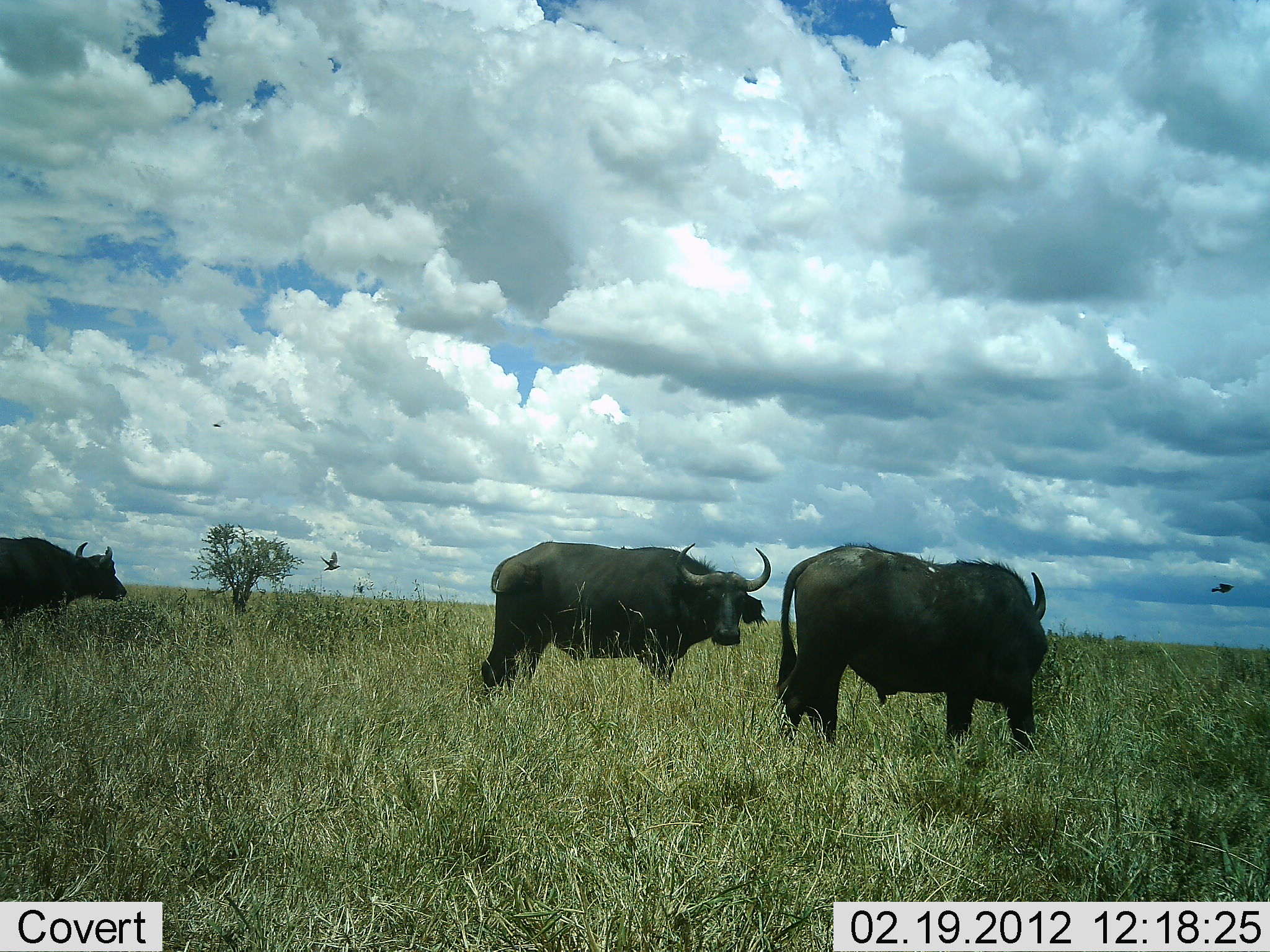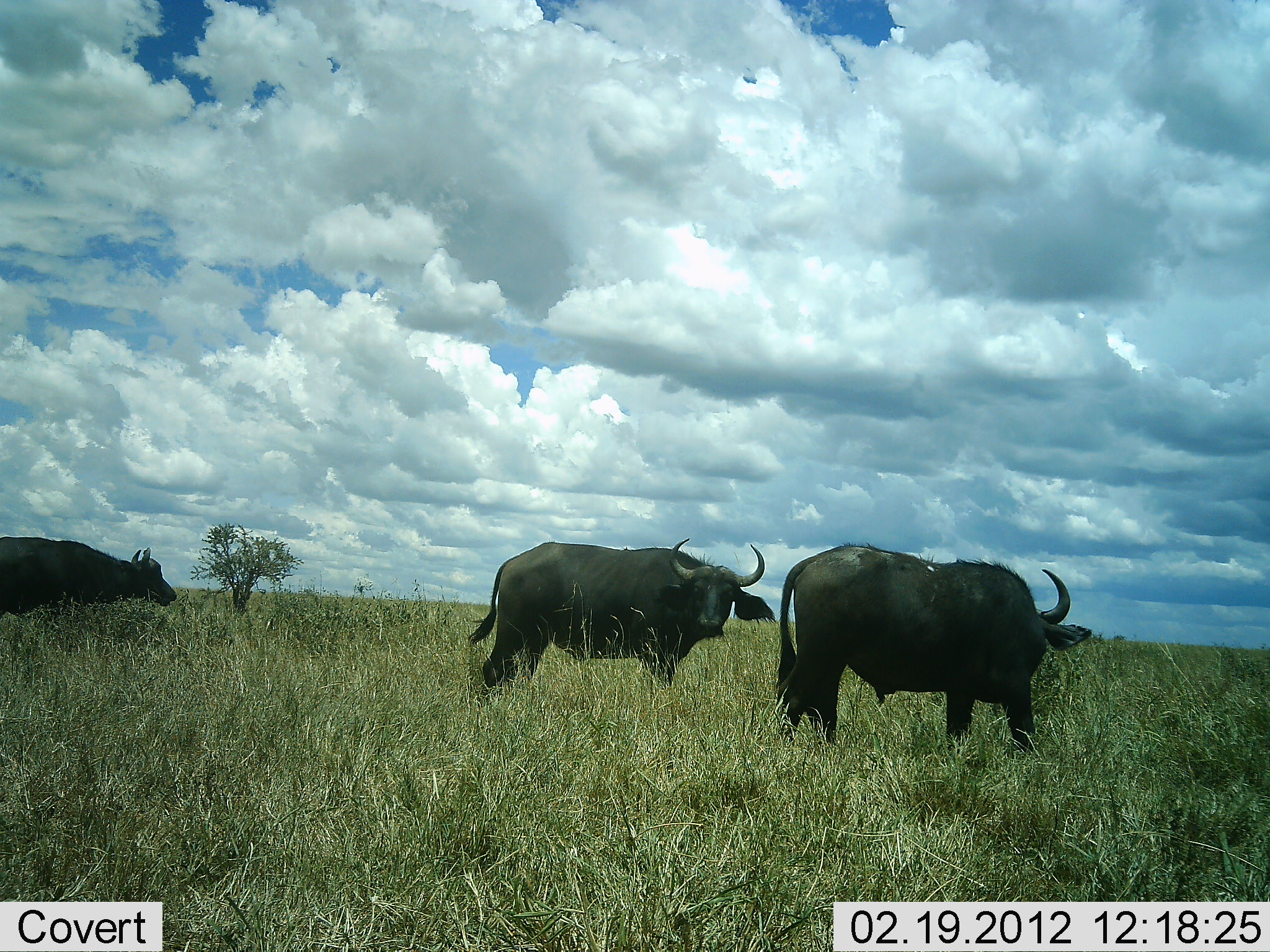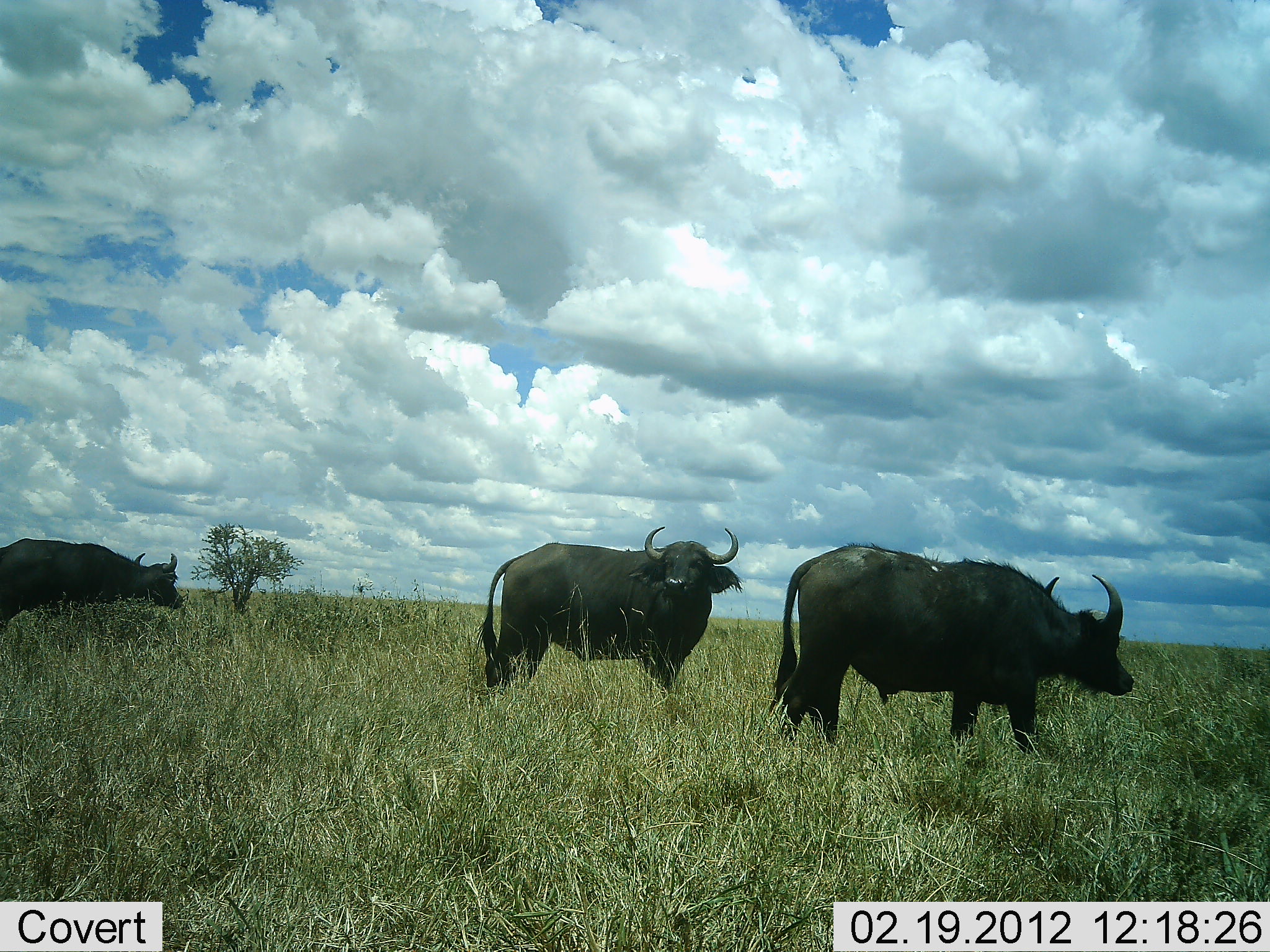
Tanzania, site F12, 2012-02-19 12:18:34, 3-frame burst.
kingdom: Animalia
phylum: Chordata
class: Mammalia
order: Artiodactyla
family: Bovidae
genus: Syncerus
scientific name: Syncerus caffer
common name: cape buffalo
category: buffalo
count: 3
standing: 86%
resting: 0%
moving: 18%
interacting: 0%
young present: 0%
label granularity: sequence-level